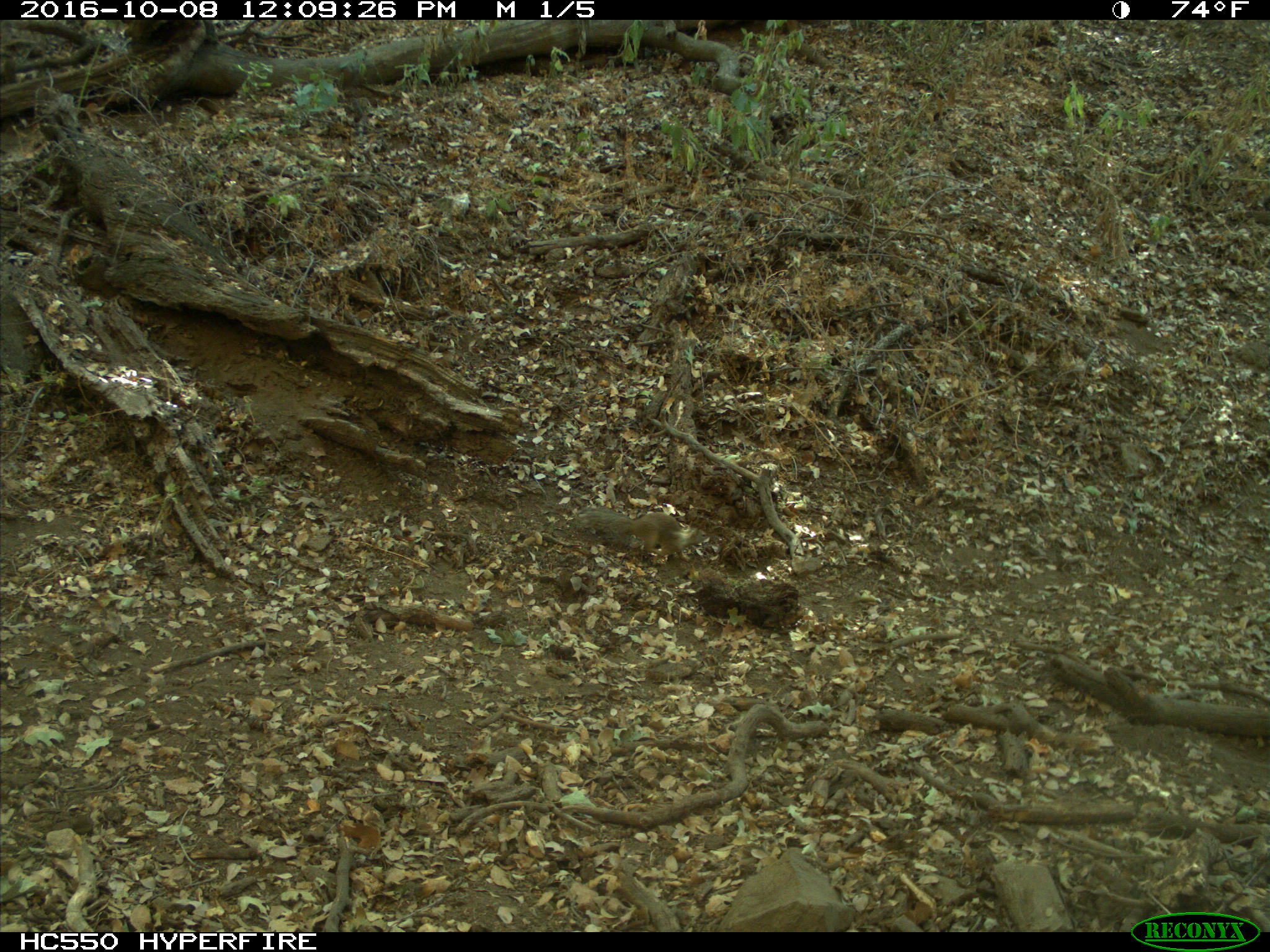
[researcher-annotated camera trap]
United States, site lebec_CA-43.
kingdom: Animalia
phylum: Chordata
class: Mammalia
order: Rodentia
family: Sciuridae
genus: Otospermophilus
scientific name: Otospermophilus beecheyi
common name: california ground squirrel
Otospermophilus beecheyi (california ground squirrel).